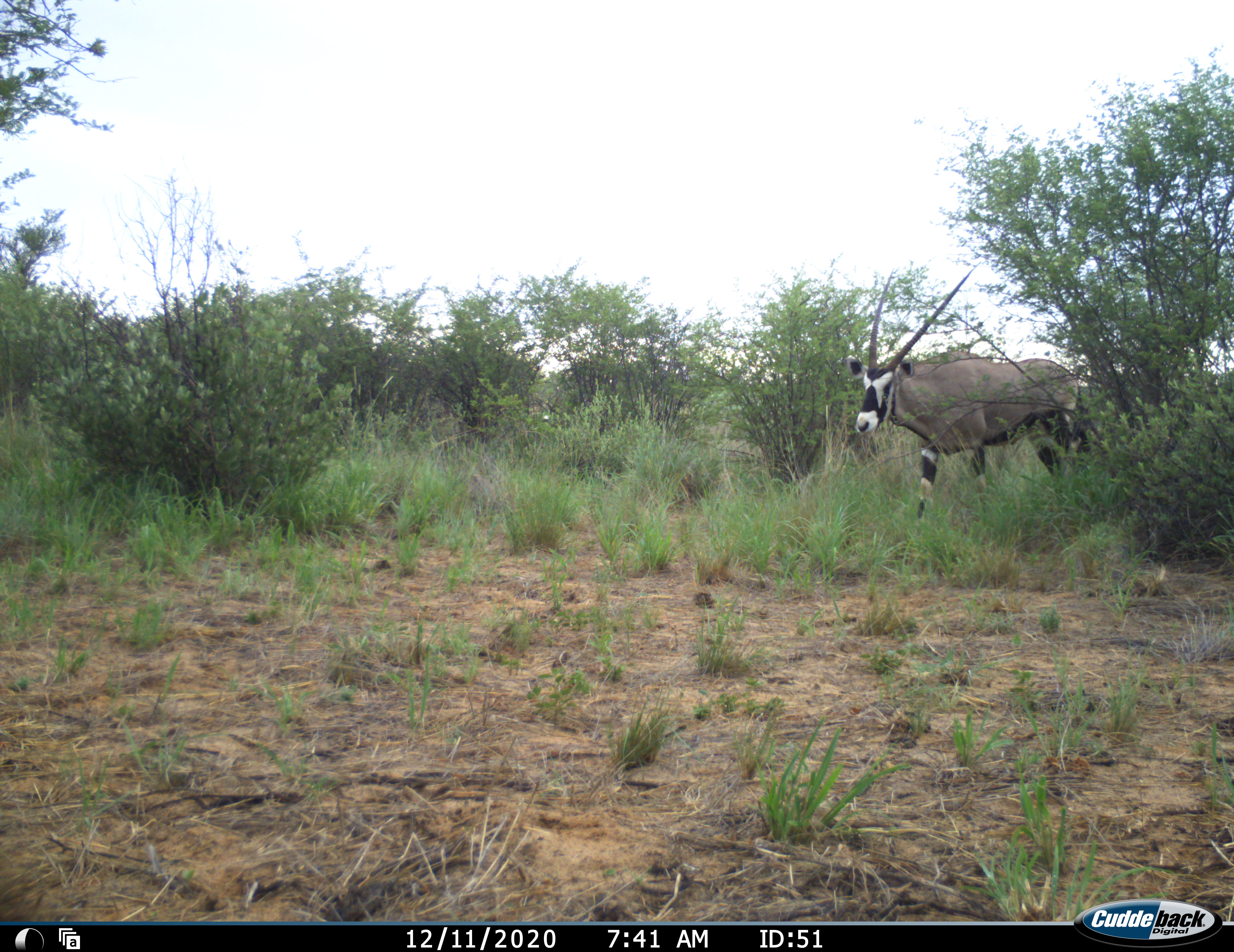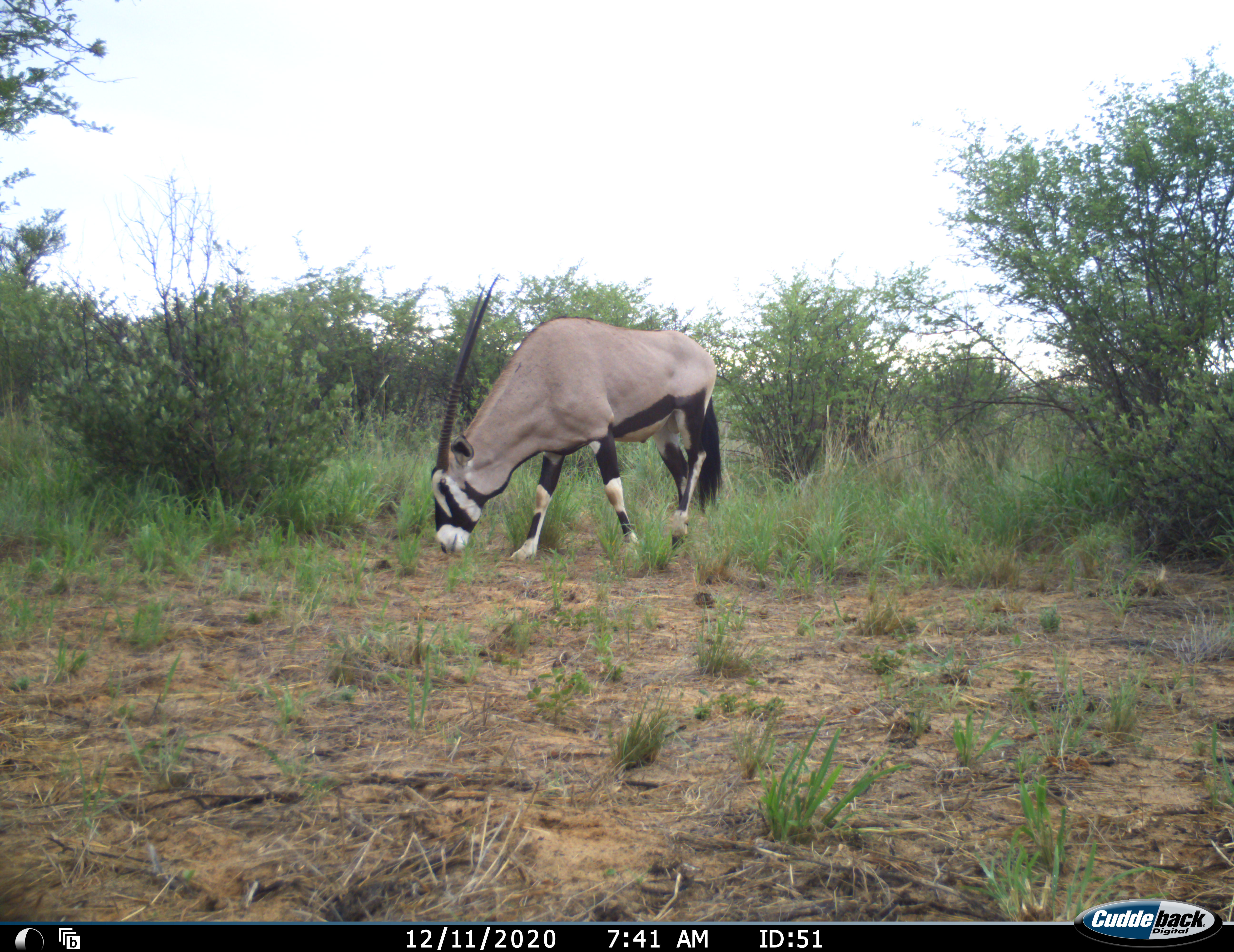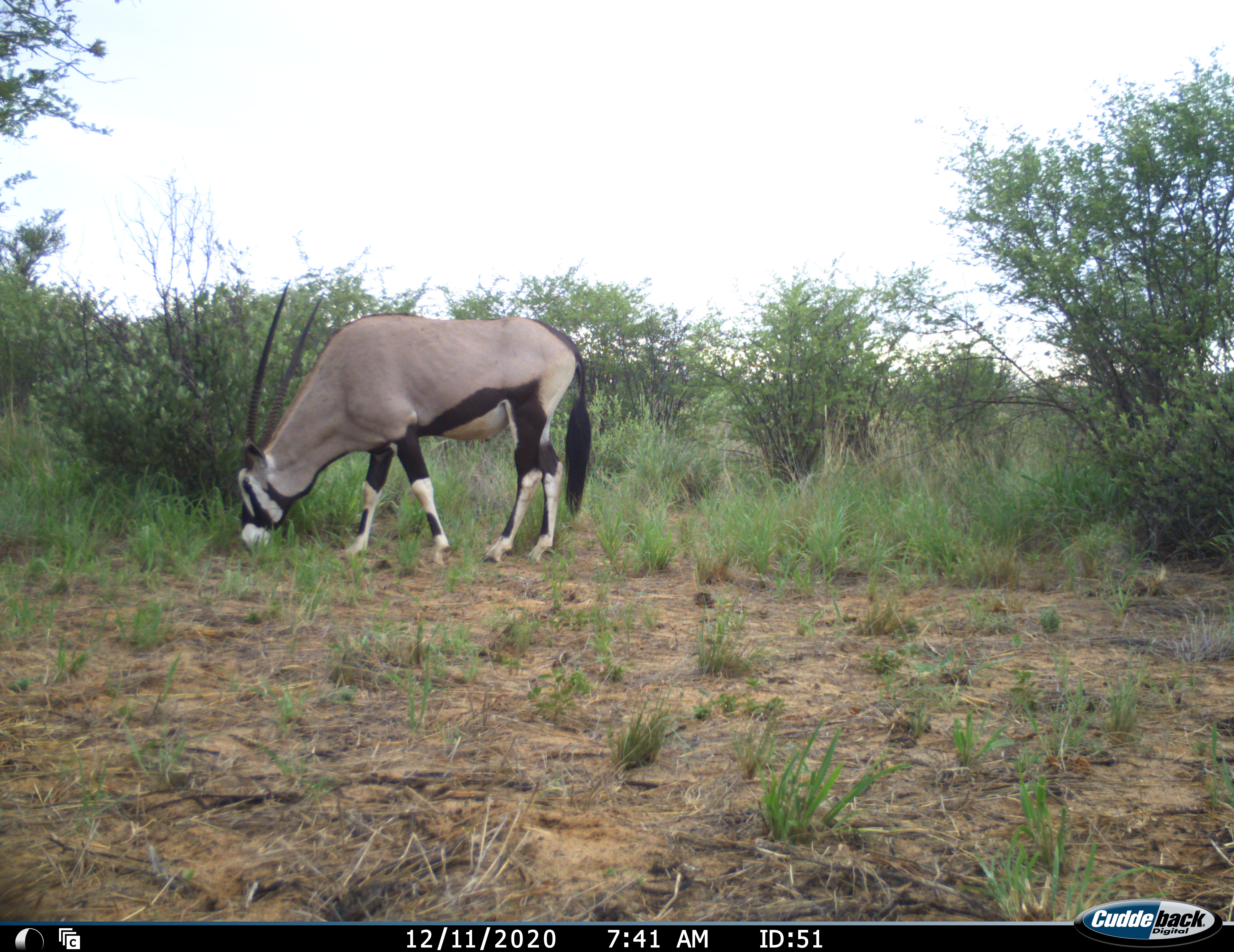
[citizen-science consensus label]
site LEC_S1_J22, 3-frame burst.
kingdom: Animalia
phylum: Chordata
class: Mammalia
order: Artiodactyla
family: Bovidae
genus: Oryx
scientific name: Oryx gazella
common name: gemsbok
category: oryx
Oryx (gemsbok) (Oryx gazella), count 1. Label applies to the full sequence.